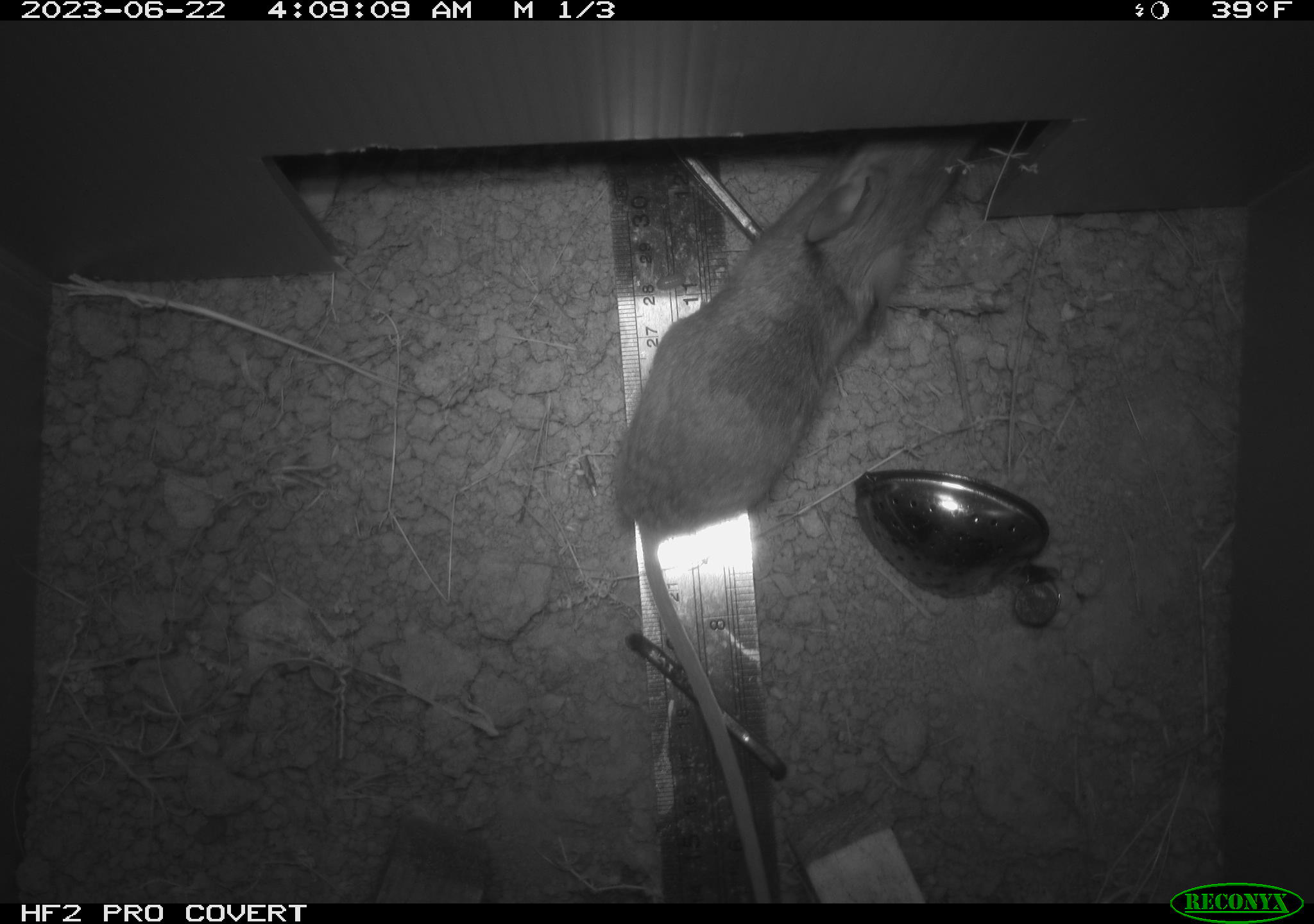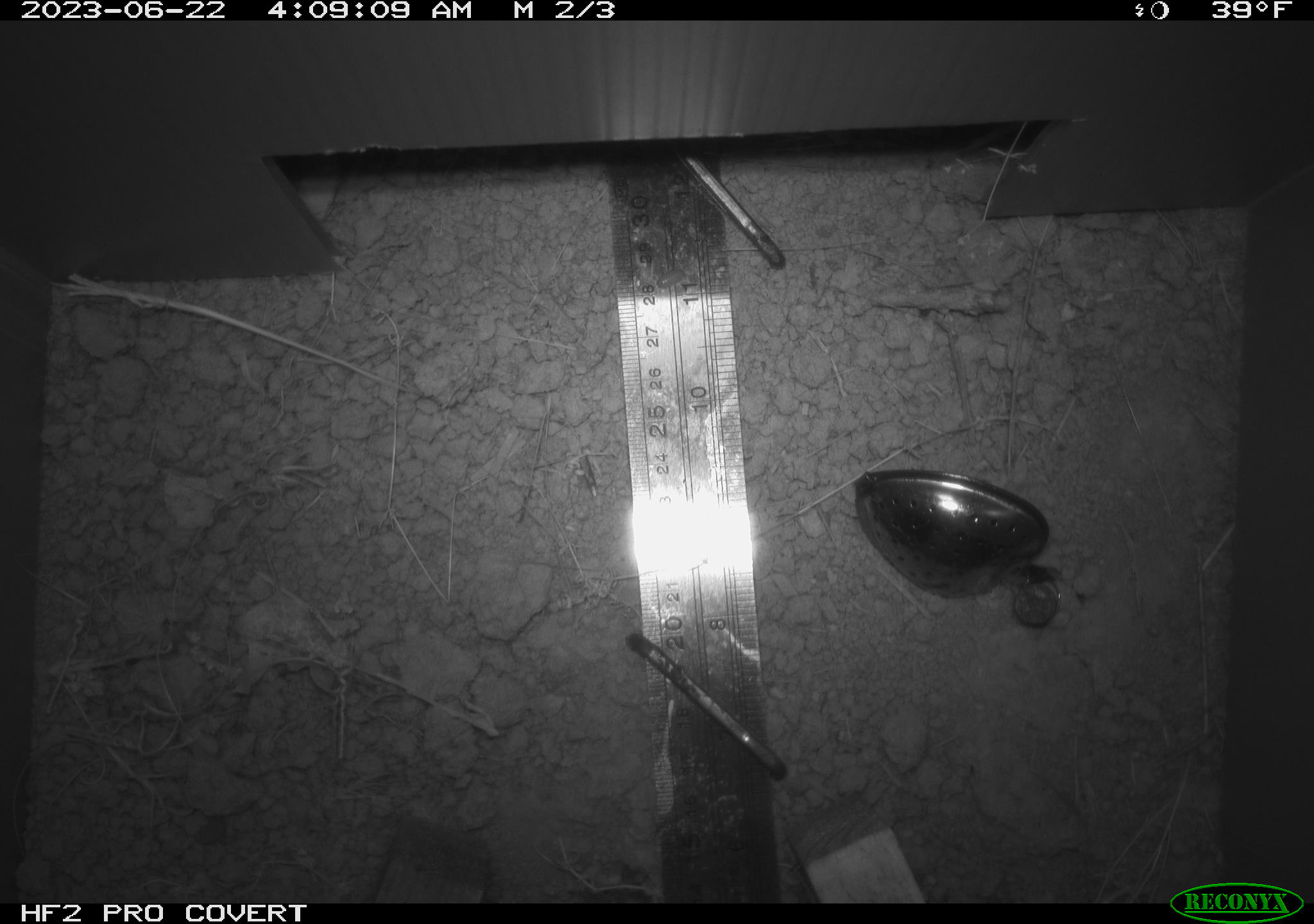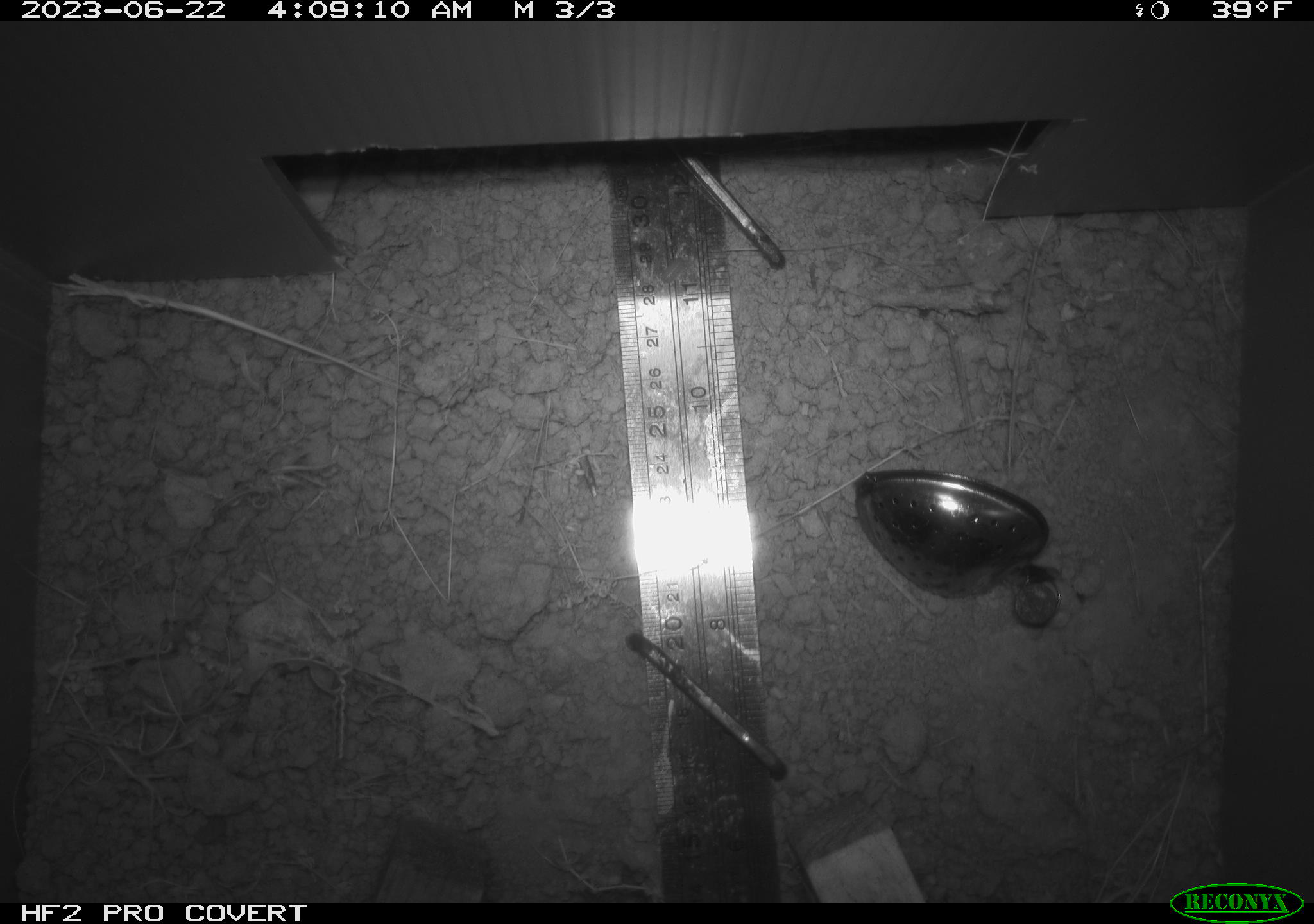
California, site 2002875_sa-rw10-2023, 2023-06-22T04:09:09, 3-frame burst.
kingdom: Animalia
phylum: Chordata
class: Mammalia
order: Rodentia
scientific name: Rodentia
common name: rodent